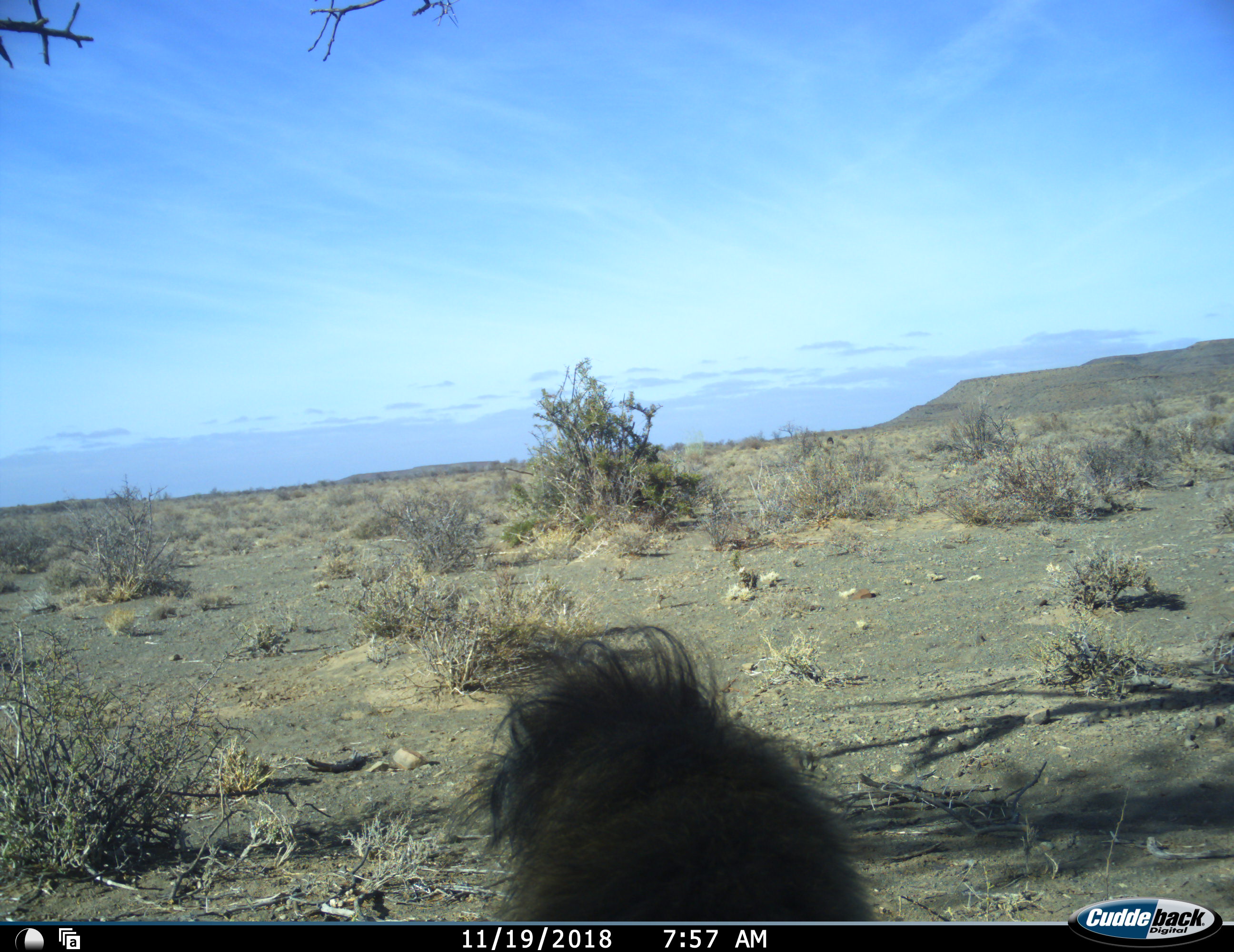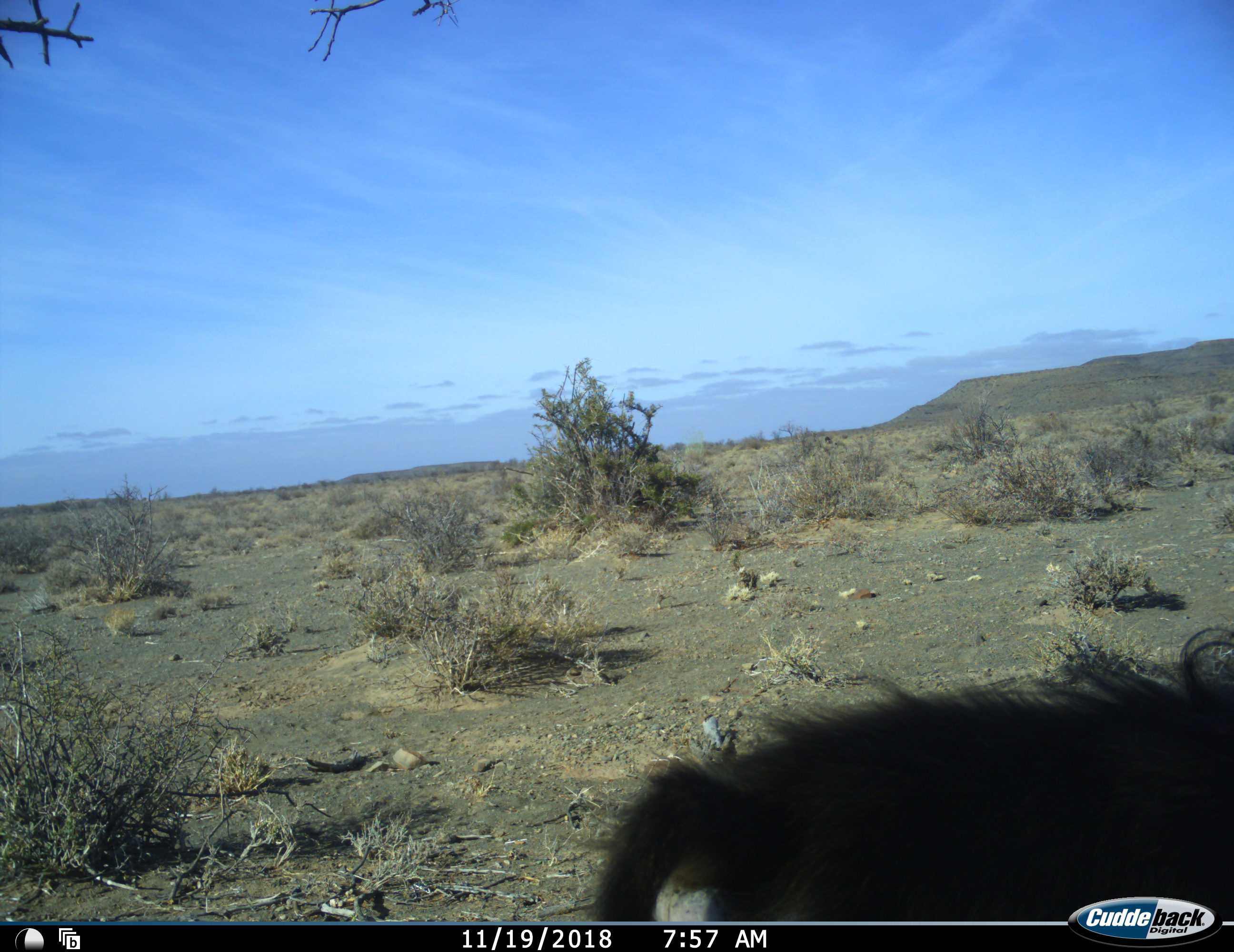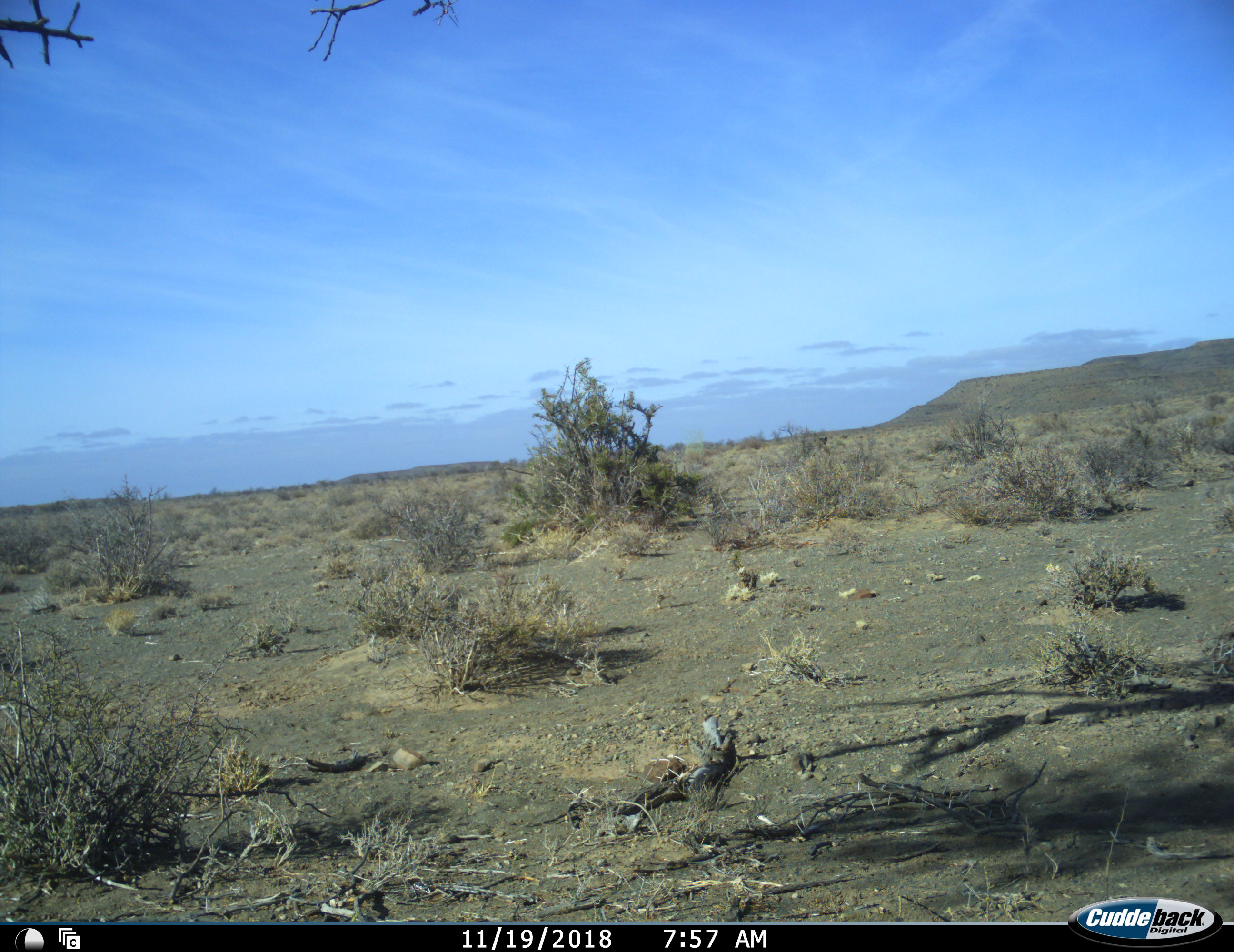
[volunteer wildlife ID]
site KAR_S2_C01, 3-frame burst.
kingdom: Animalia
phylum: Chordata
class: Mammalia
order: Primates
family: Cercopithecidae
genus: Papio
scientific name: Papio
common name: baboon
Baboon (Papio), count 1. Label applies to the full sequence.